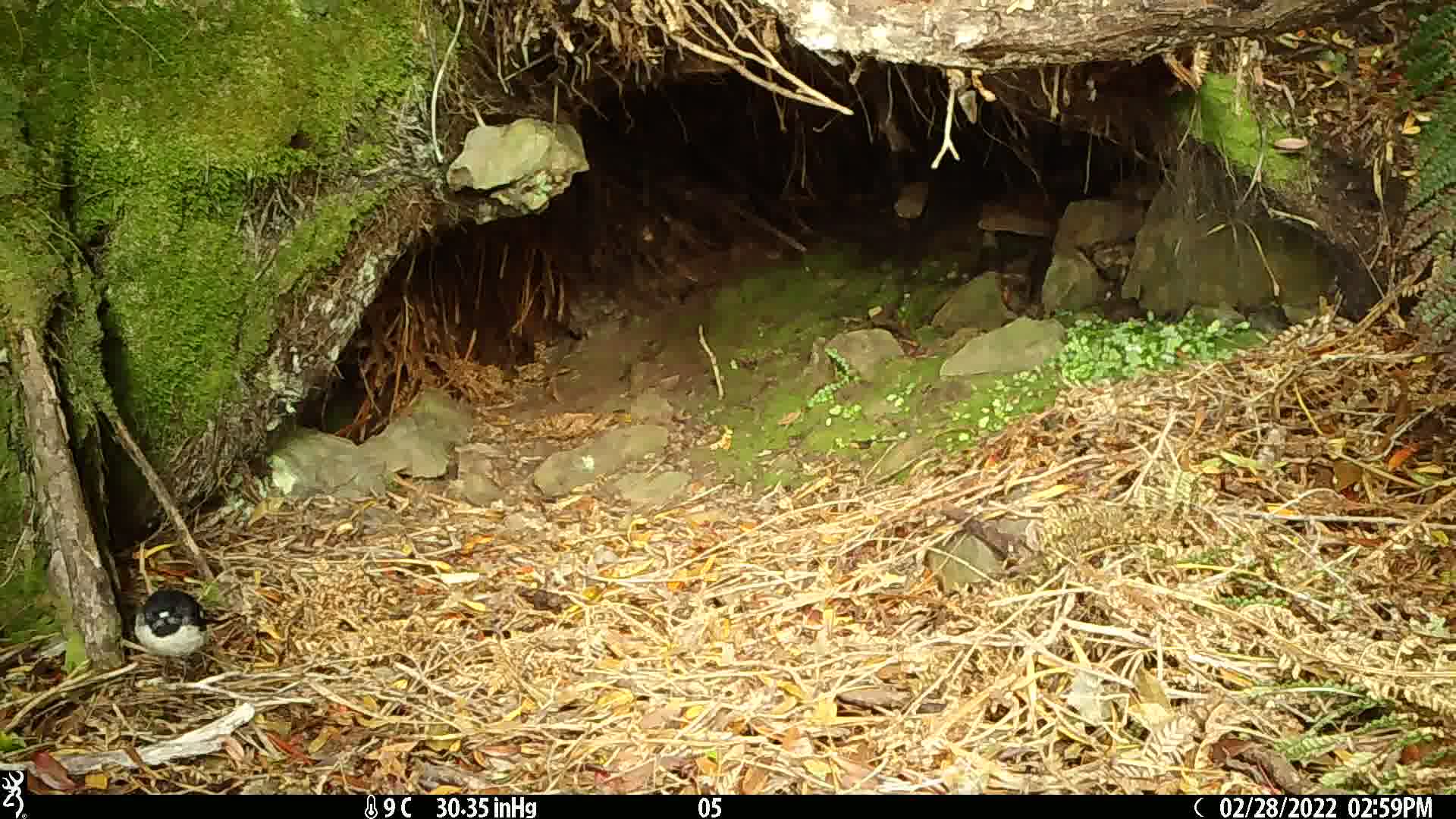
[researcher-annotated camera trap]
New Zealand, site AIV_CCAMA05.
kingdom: Animalia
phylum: Chordata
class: Aves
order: Passeriformes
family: Petroicidae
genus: Petroica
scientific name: Petroica macrocephala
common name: tomtit